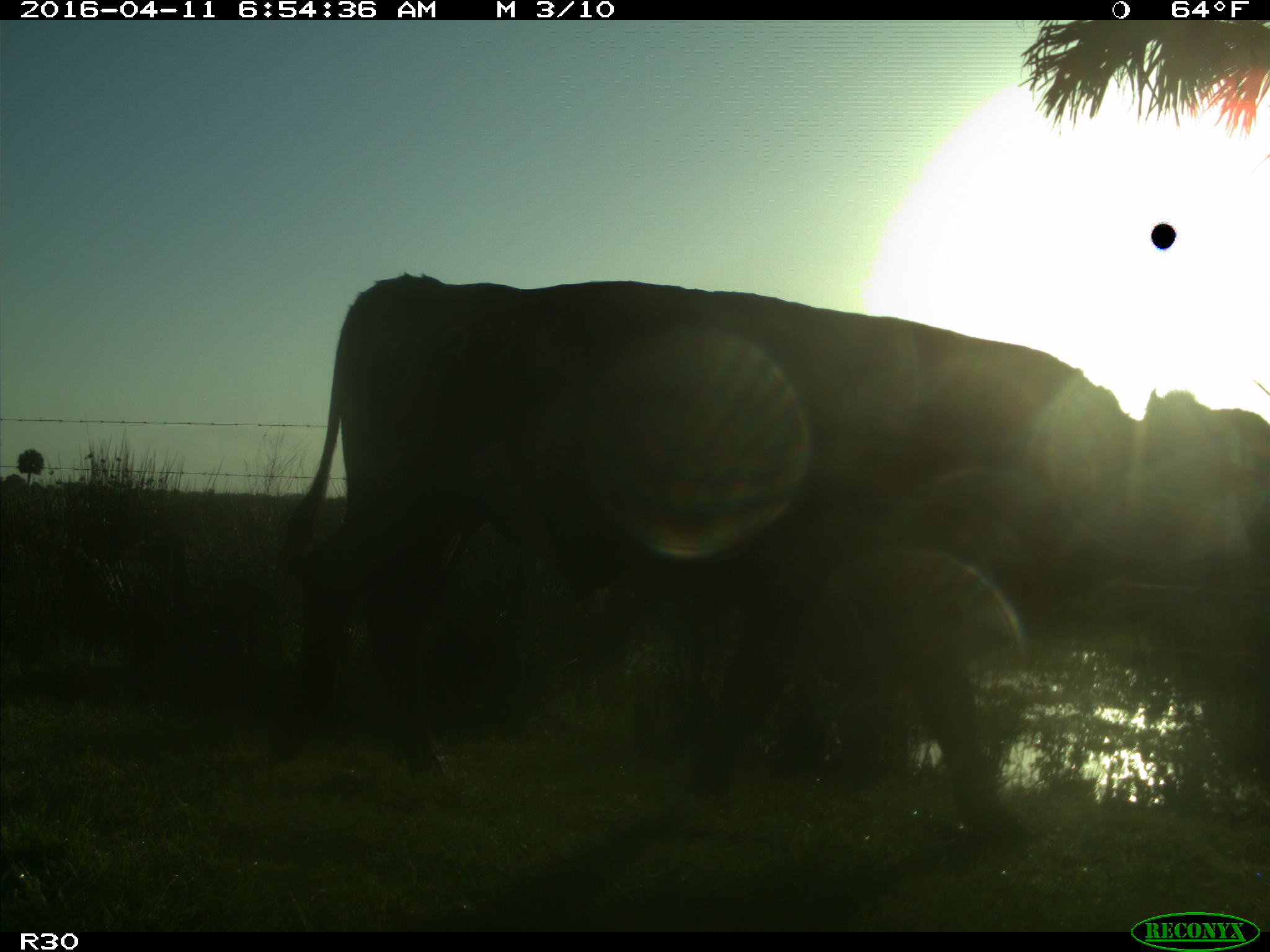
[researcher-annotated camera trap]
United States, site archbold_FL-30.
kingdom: Animalia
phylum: Chordata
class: Mammalia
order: Artiodactyla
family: Bovidae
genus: Bos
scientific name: Bos taurus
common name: domestic cow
Bos taurus (domestic cow).